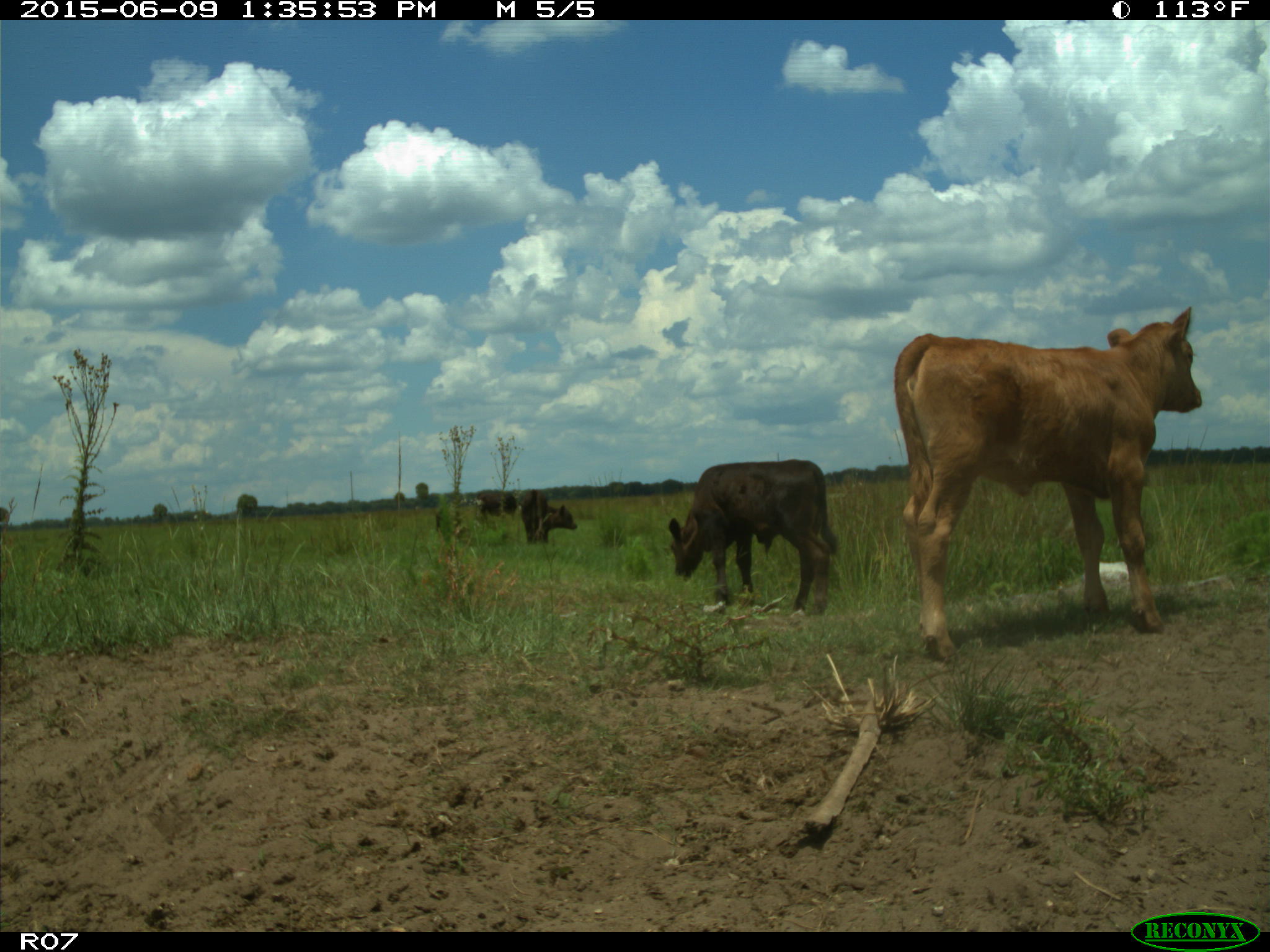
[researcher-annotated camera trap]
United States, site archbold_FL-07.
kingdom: Animalia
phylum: Chordata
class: Mammalia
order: Artiodactyla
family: Bovidae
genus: Bos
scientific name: Bos taurus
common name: domestic cow